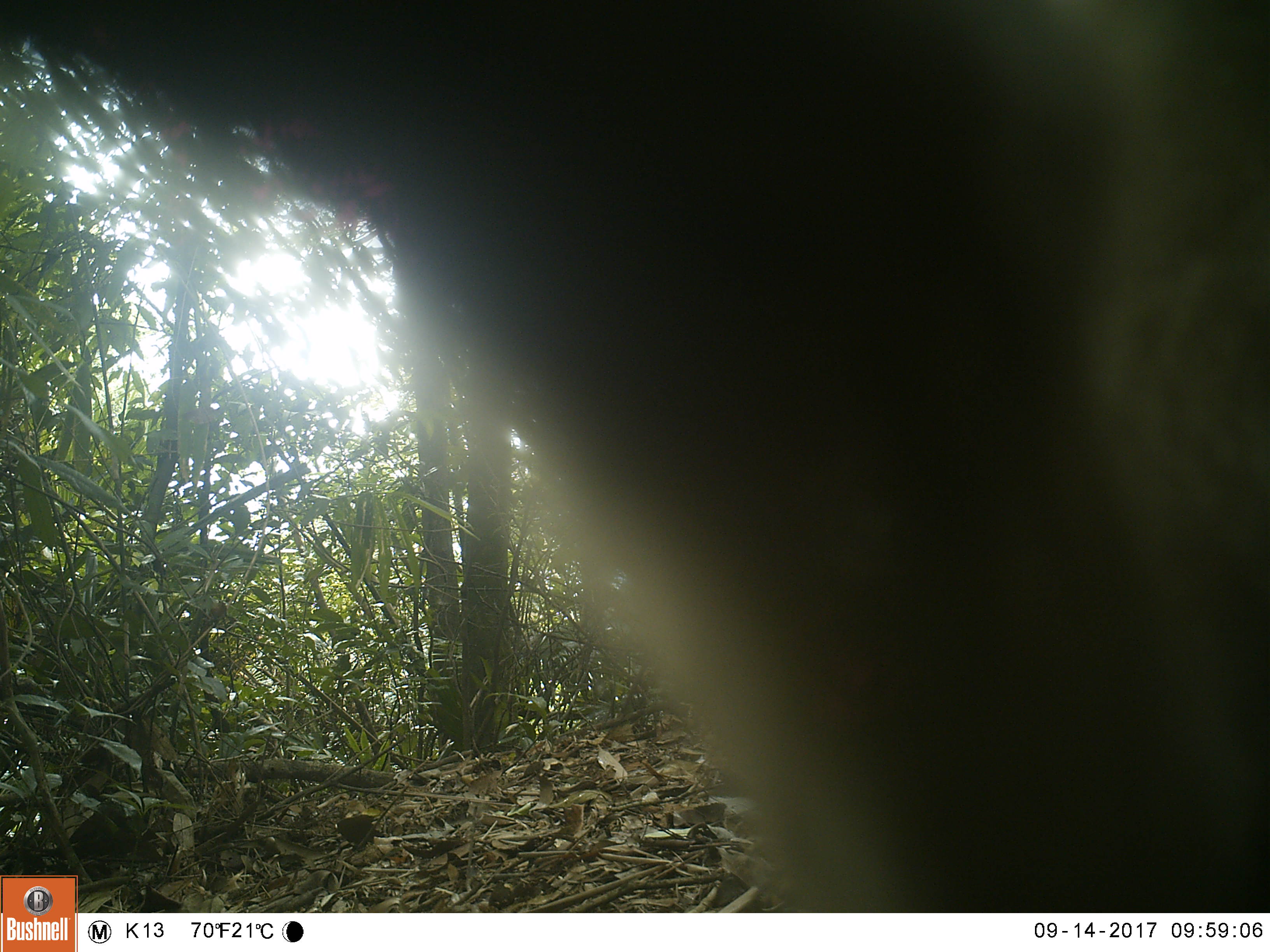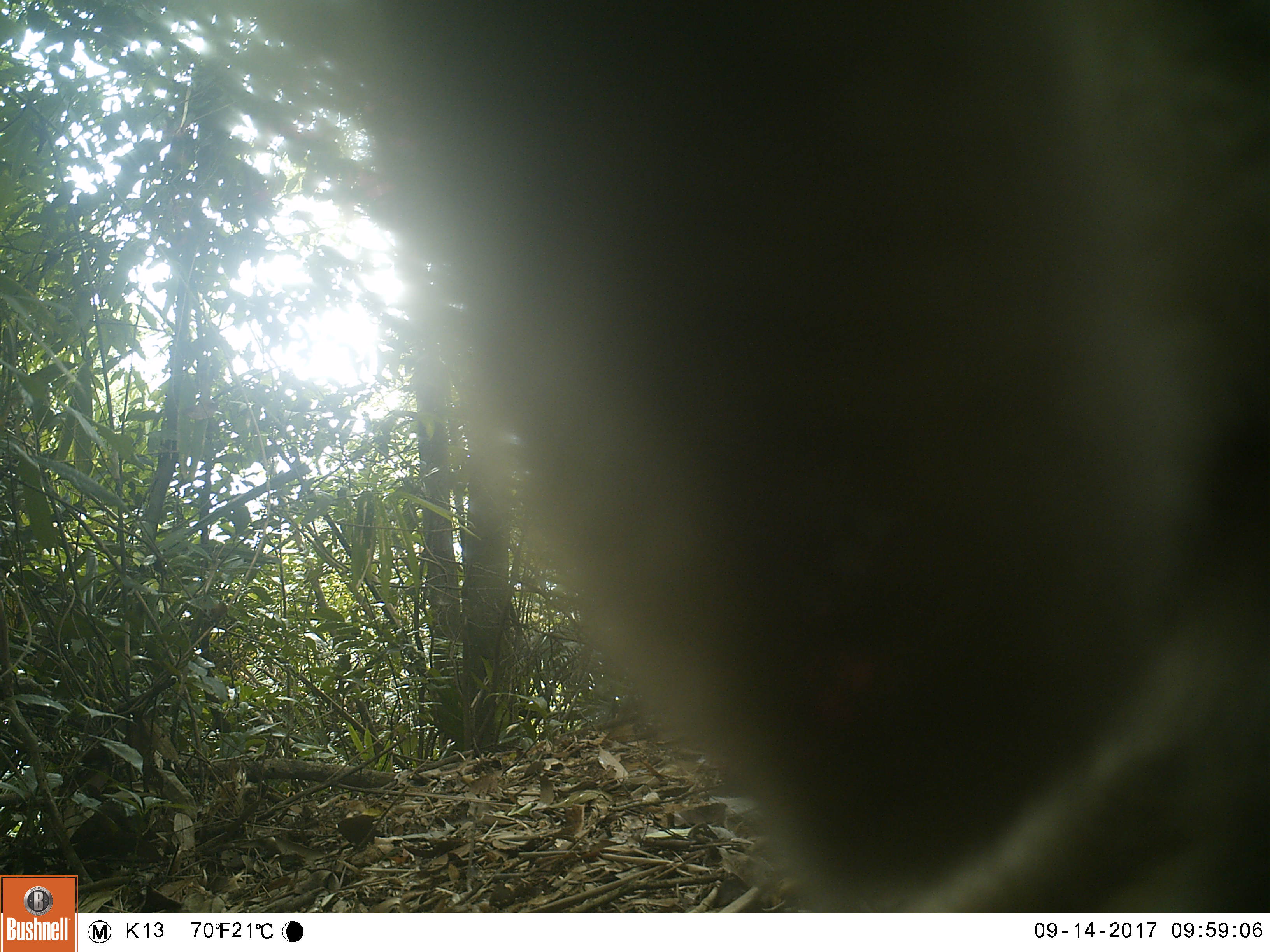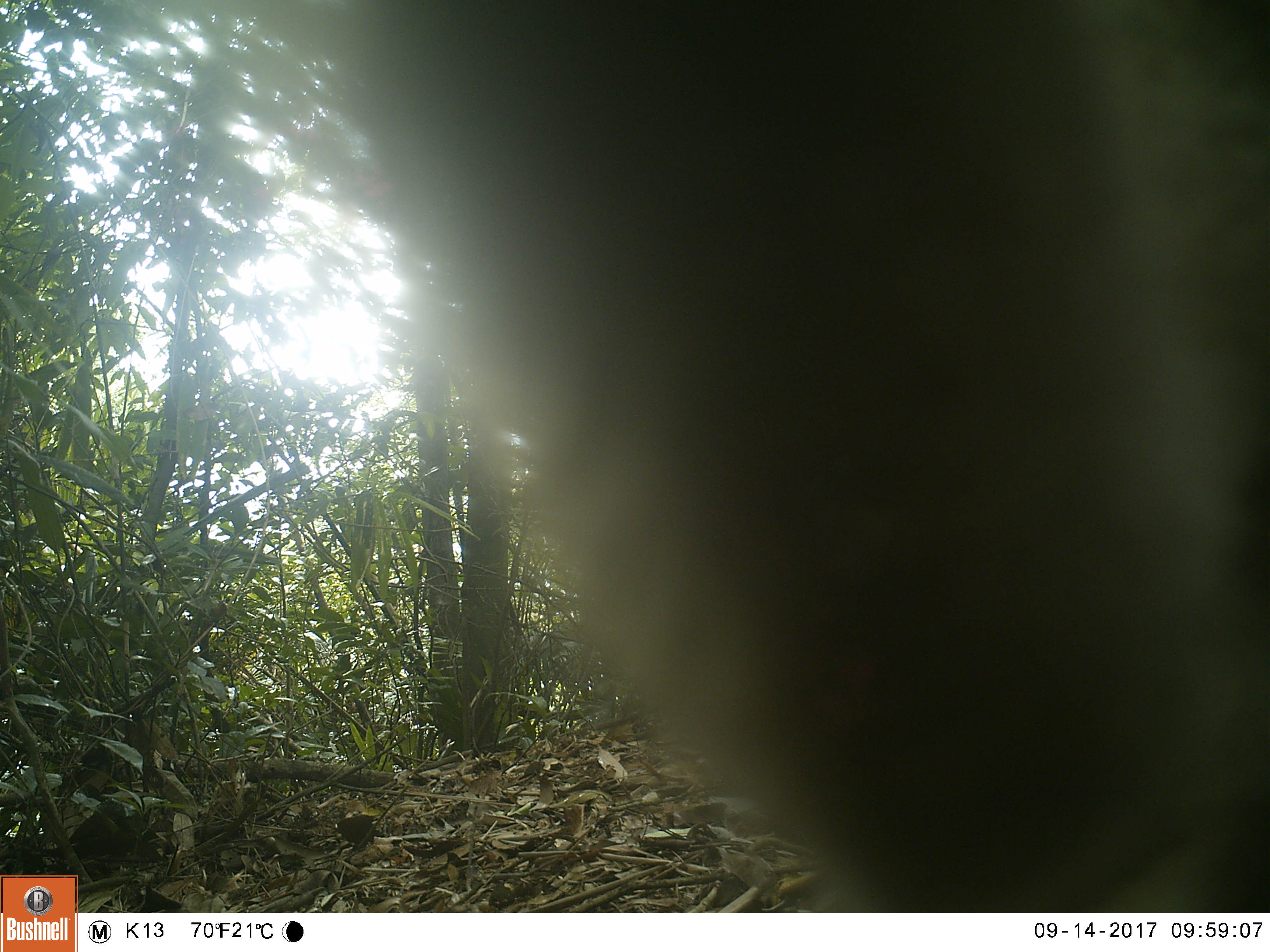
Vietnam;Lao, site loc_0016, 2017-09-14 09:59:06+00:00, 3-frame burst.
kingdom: Animalia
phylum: Chordata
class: Mammalia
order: Primates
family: Cercopithecidae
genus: Macaca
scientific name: Macaca nemestrina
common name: pig-tailed macaque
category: pig tailed macaque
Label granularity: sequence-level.